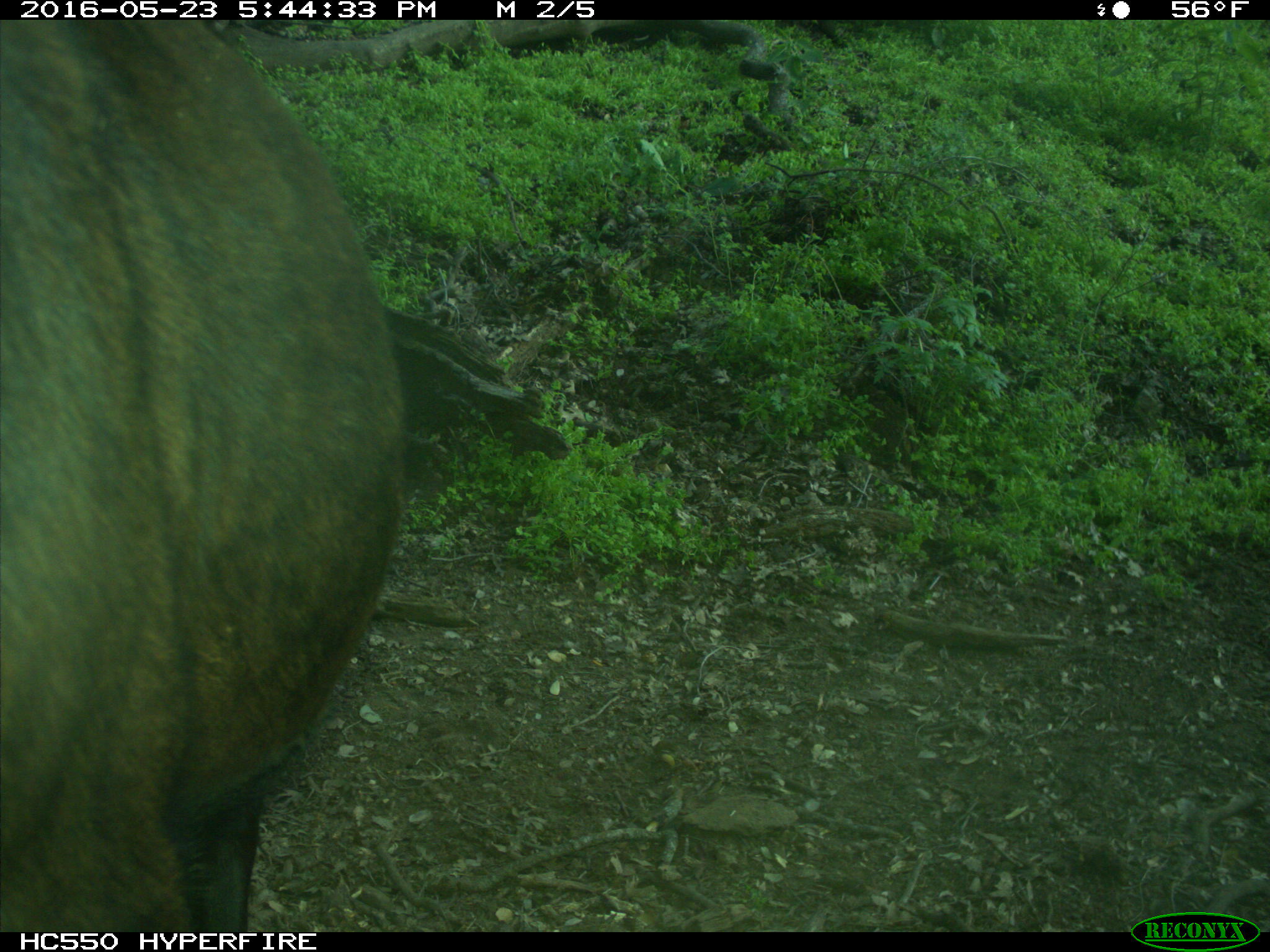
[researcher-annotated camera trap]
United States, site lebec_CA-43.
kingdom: Animalia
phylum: Chordata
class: Mammalia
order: Artiodactyla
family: Bovidae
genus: Bos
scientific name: Bos taurus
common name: domestic cow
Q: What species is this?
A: Bos taurus (domestic cow).